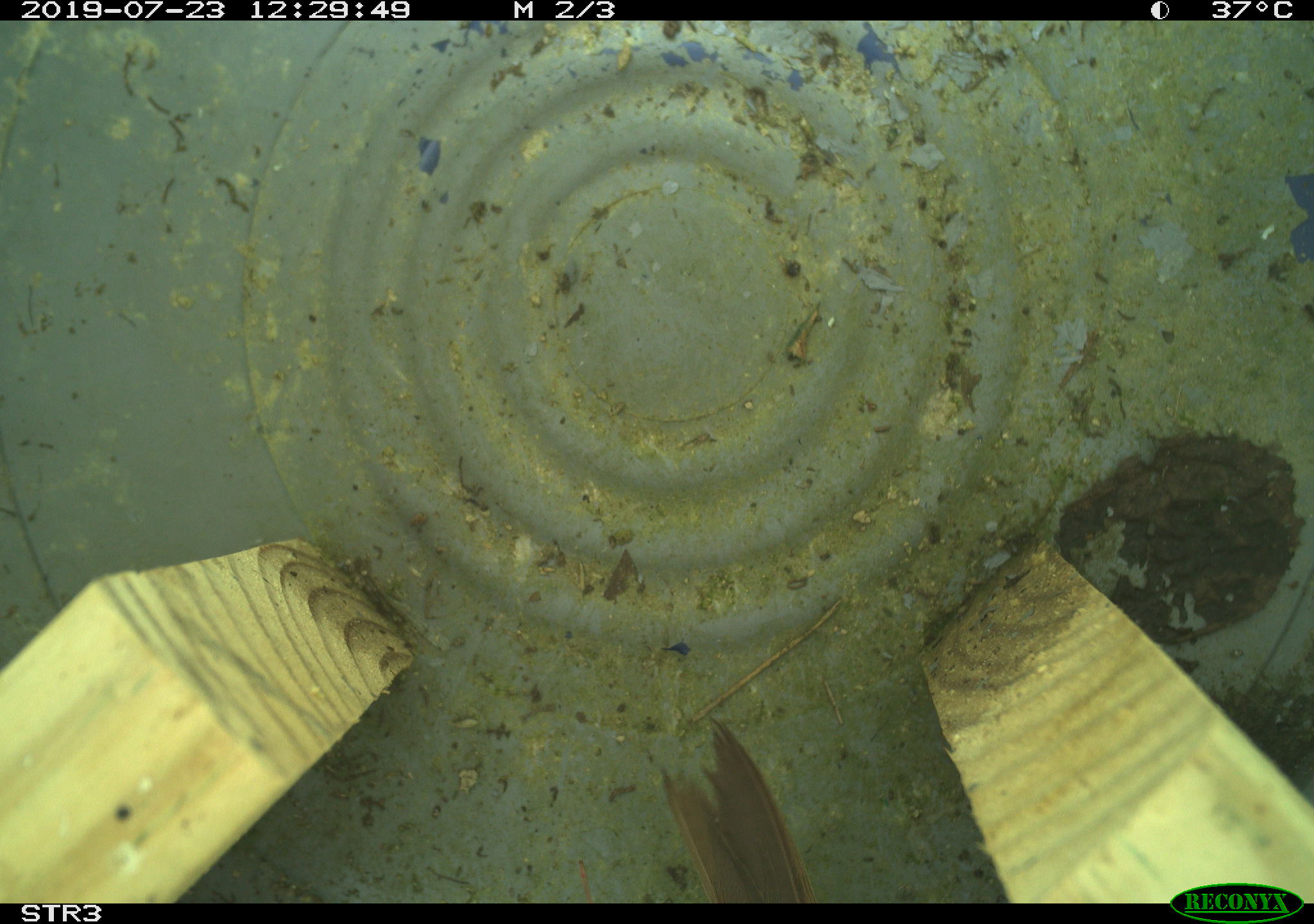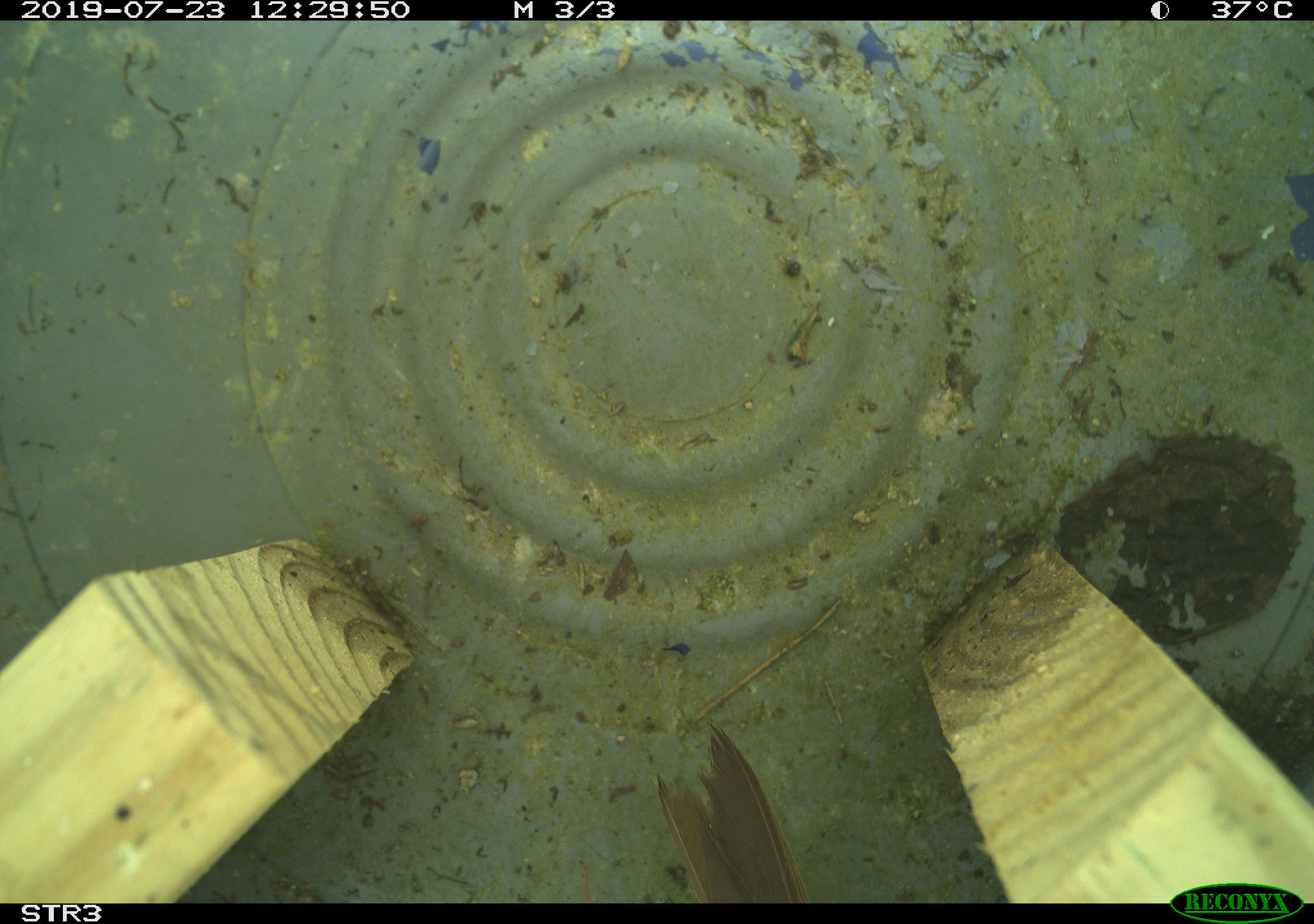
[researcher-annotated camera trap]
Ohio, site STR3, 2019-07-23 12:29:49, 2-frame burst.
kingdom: Animalia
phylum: Chordata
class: Aves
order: Passeriformes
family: Passerellidae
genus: Melospiza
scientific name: Melospiza melodia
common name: song sparrow